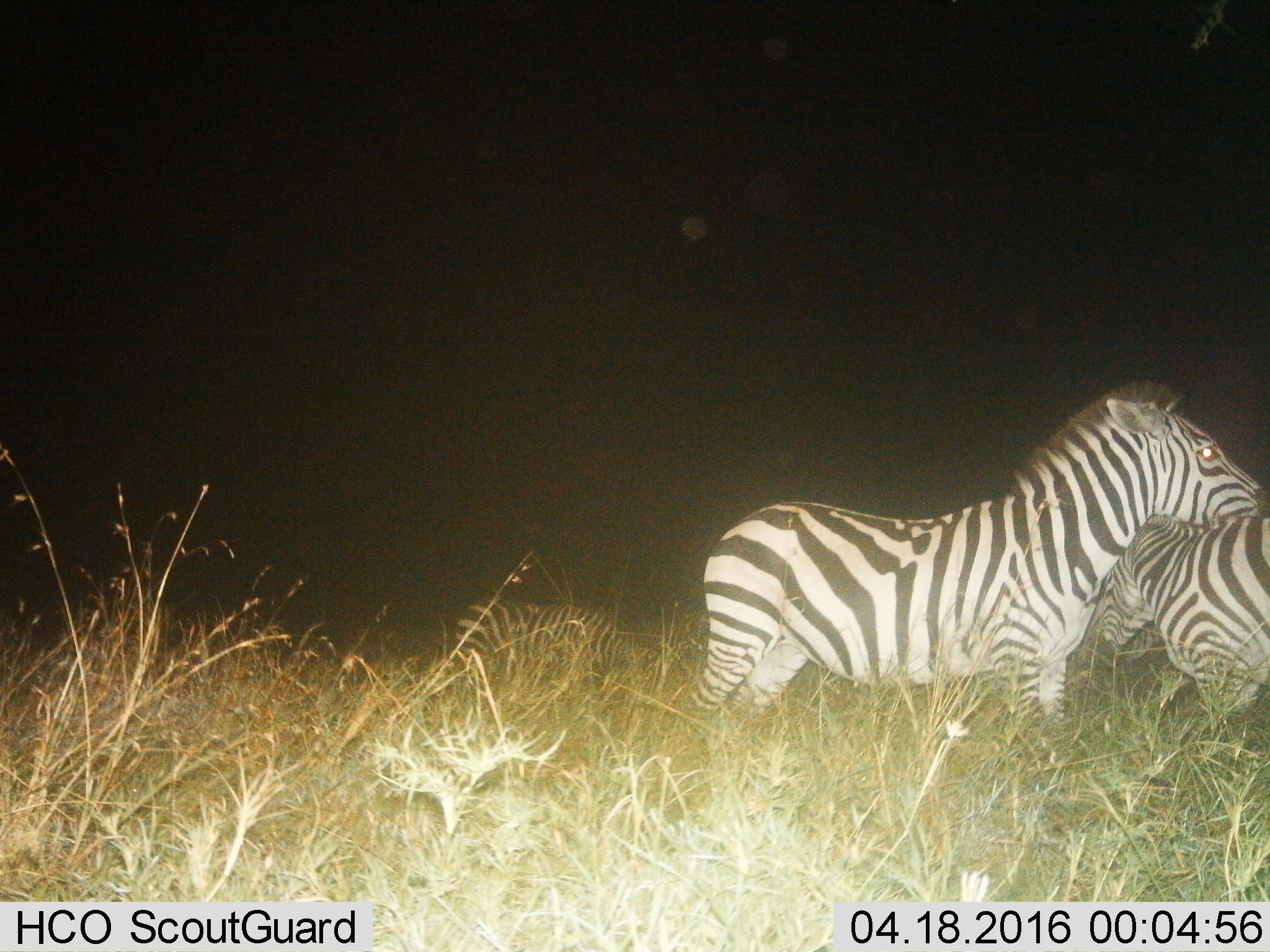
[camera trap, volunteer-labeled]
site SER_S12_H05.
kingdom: Animalia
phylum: Chordata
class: Mammalia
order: Perissodactyla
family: Equidae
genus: Equus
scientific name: Equus quagga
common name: plains zebra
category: zebraplains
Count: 3.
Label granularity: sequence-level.